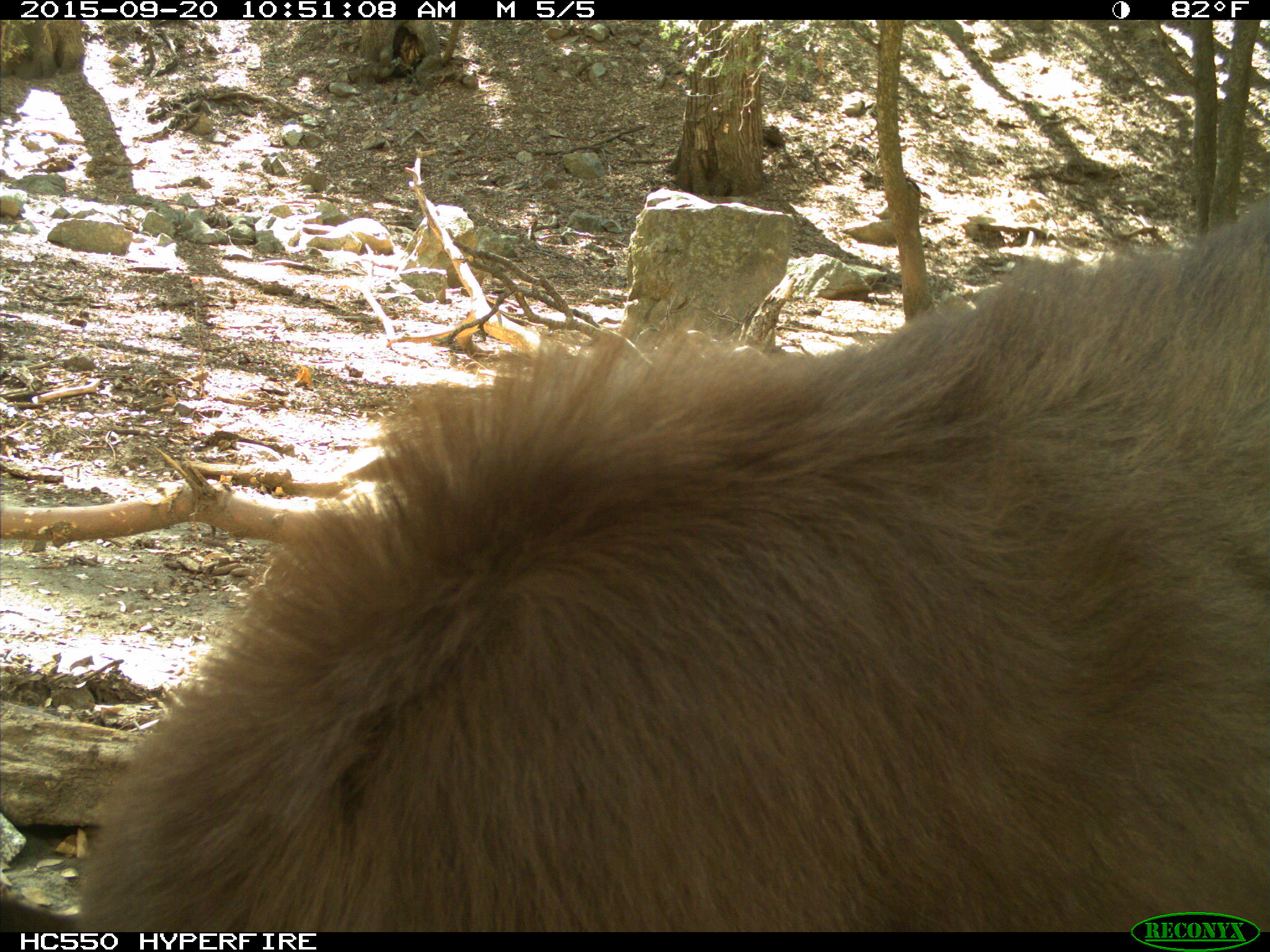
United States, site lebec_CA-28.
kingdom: Animalia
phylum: Chordata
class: Mammalia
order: Carnivora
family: Ursidae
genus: Ursus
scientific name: Ursus americanus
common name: american black bear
Ursus americanus (american black bear).